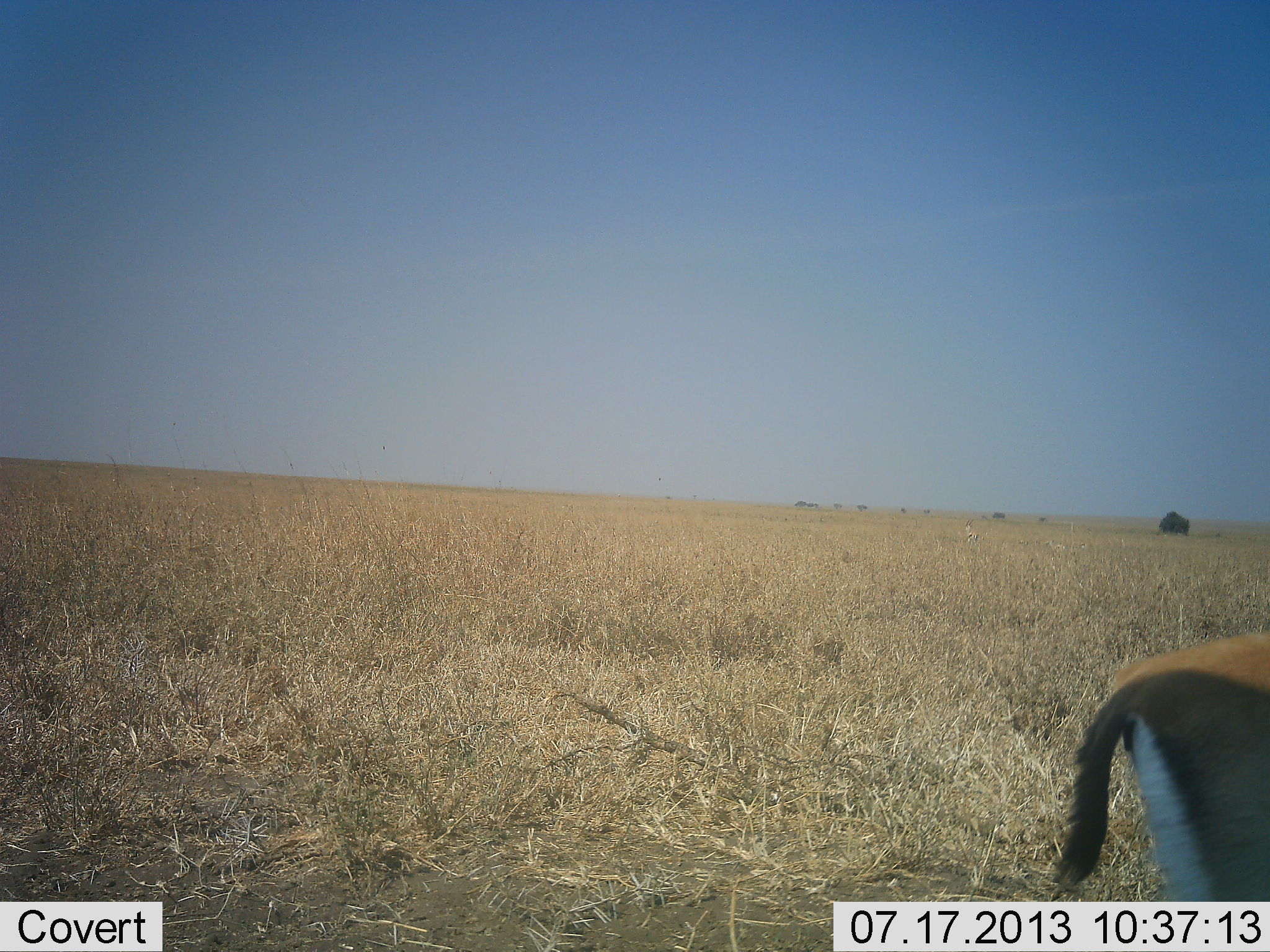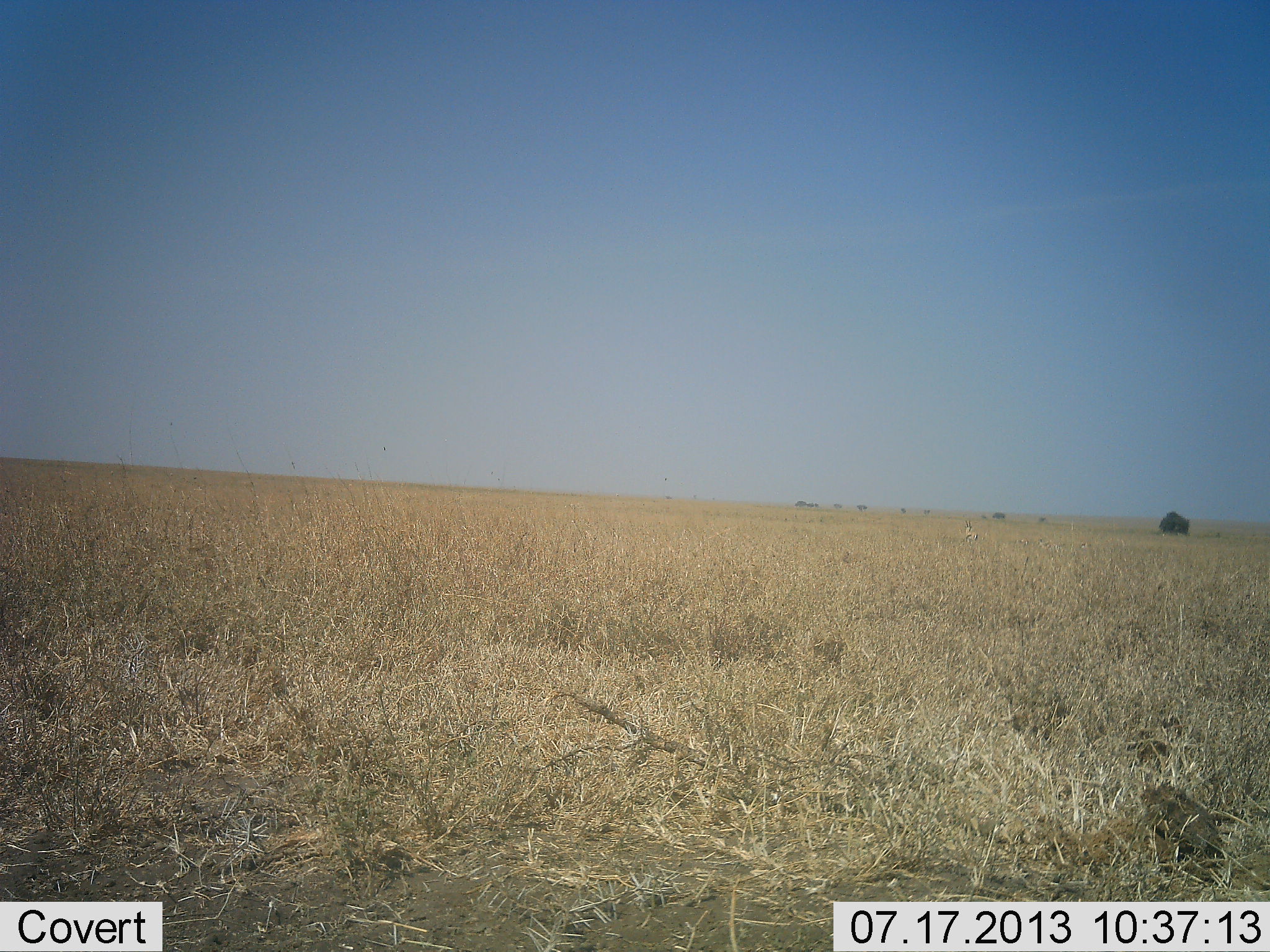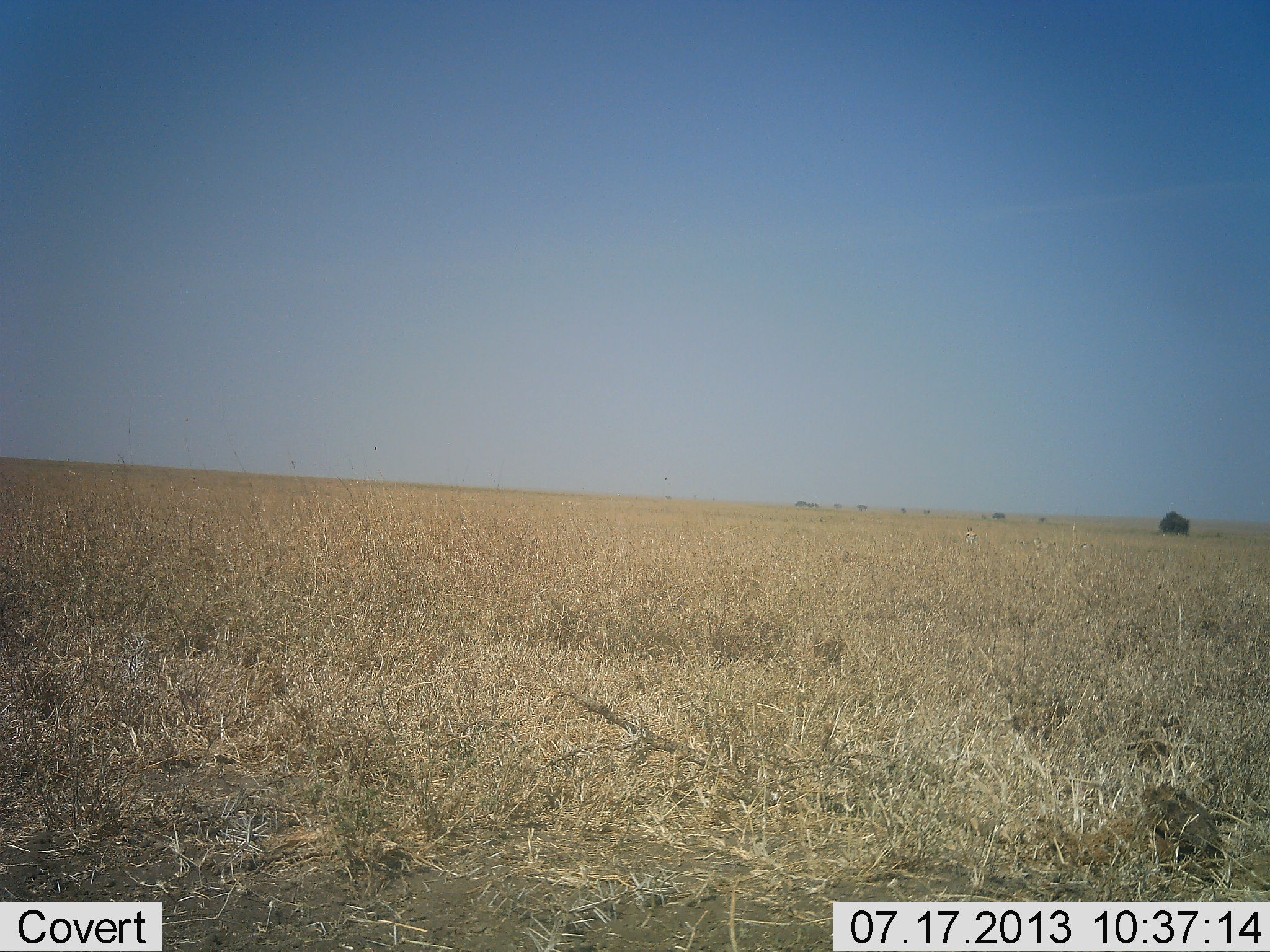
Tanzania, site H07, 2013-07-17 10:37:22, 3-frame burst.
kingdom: Animalia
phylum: Chordata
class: Mammalia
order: Artiodactyla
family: Bovidae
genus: Eudorcas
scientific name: Eudorcas thomsonii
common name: thomson's gazelle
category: gazellethomsons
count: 1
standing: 17%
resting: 0%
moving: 89%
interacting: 0%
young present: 0%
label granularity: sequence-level